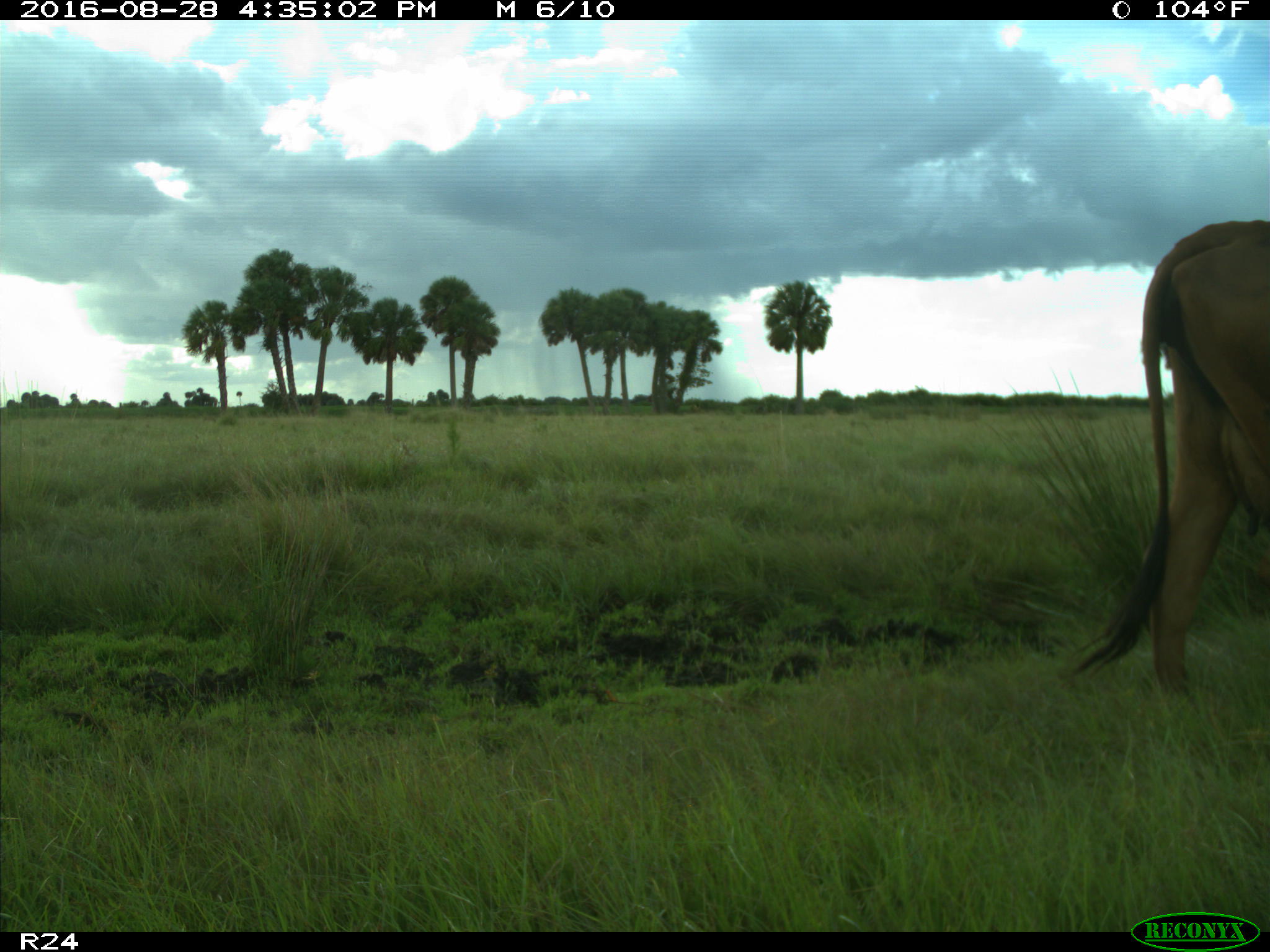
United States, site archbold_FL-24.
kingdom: Animalia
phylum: Chordata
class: Mammalia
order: Artiodactyla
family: Bovidae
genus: Bos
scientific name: Bos taurus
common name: domestic cow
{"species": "Bos taurus (domestic cow)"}